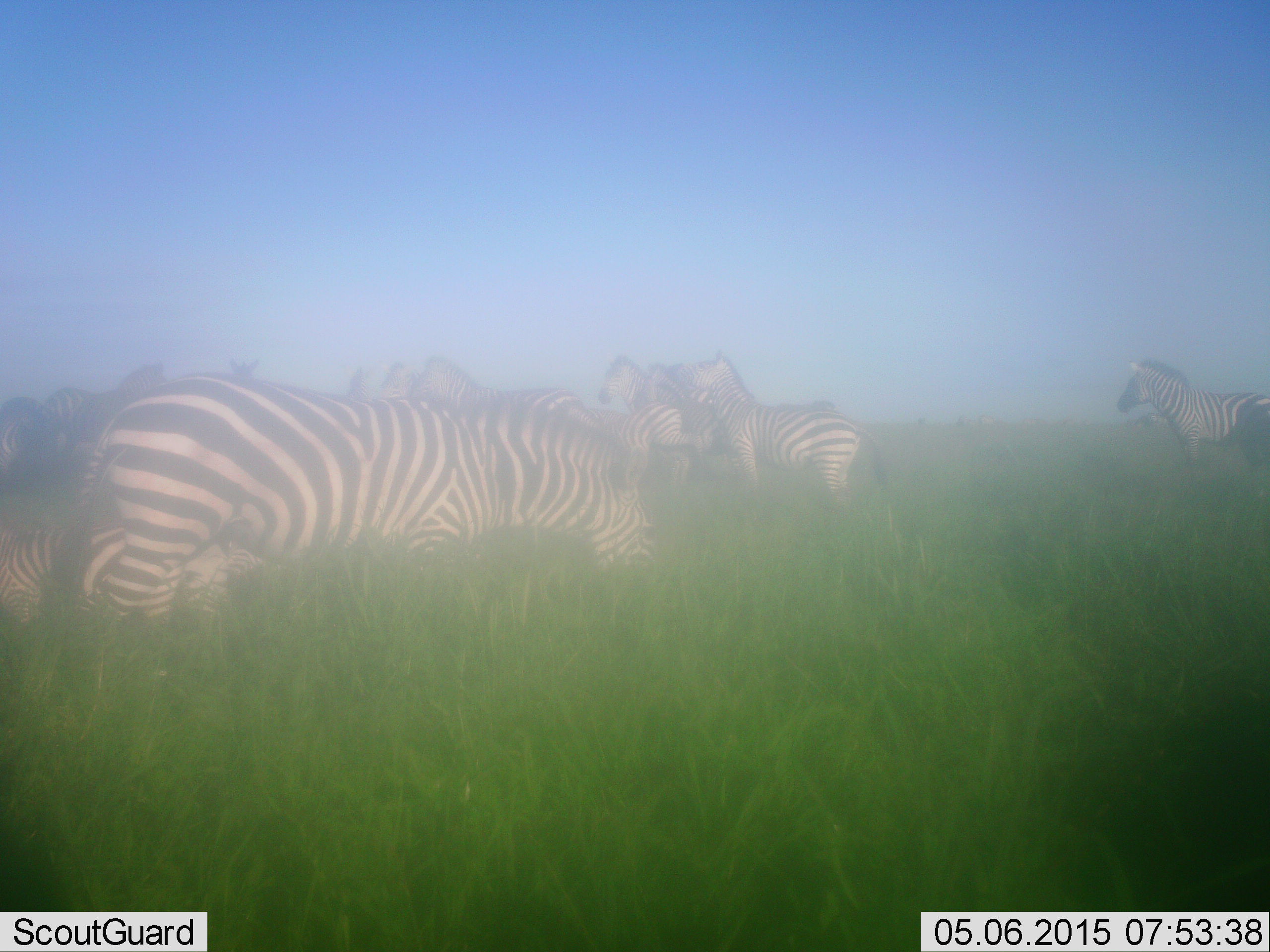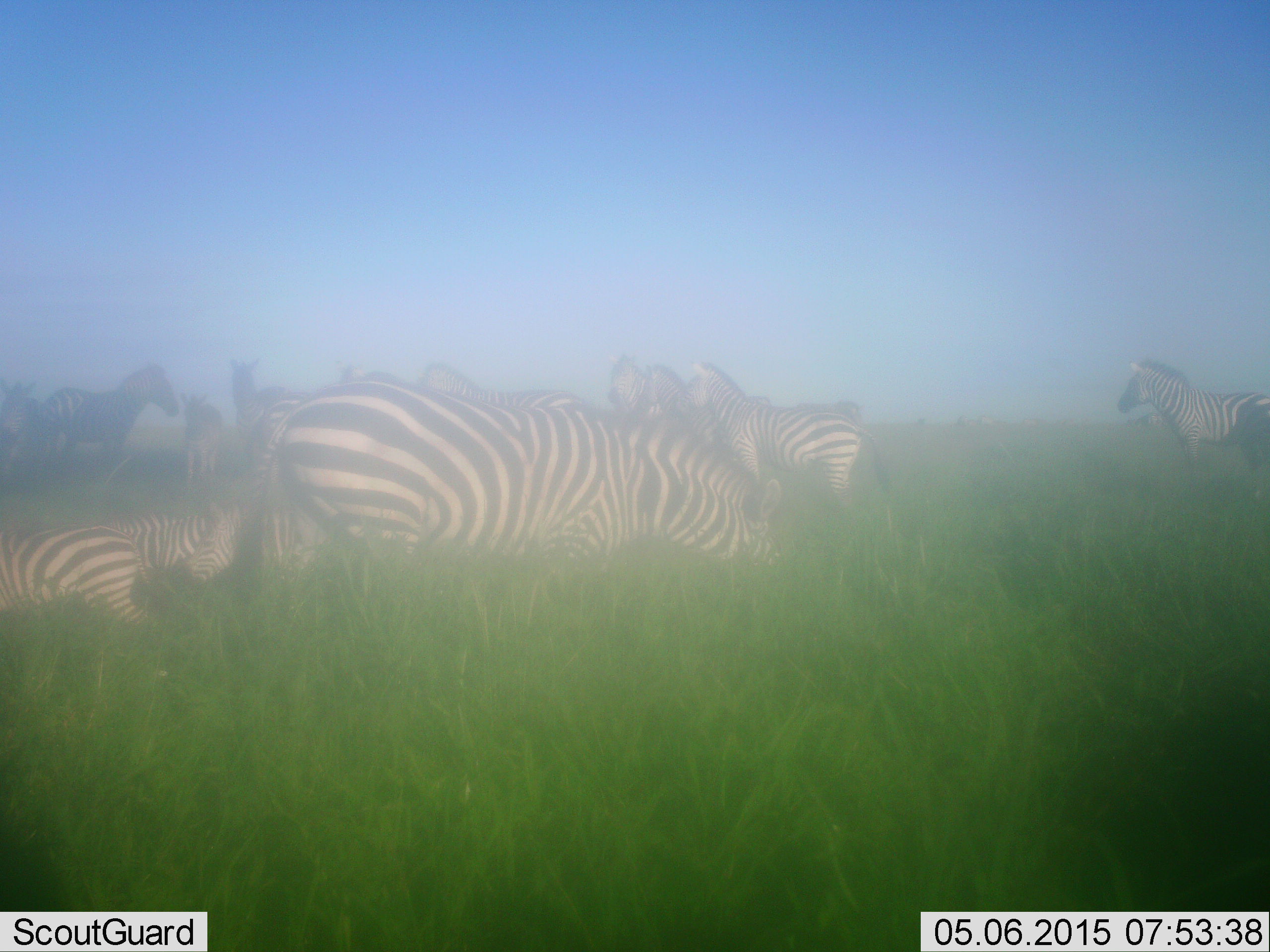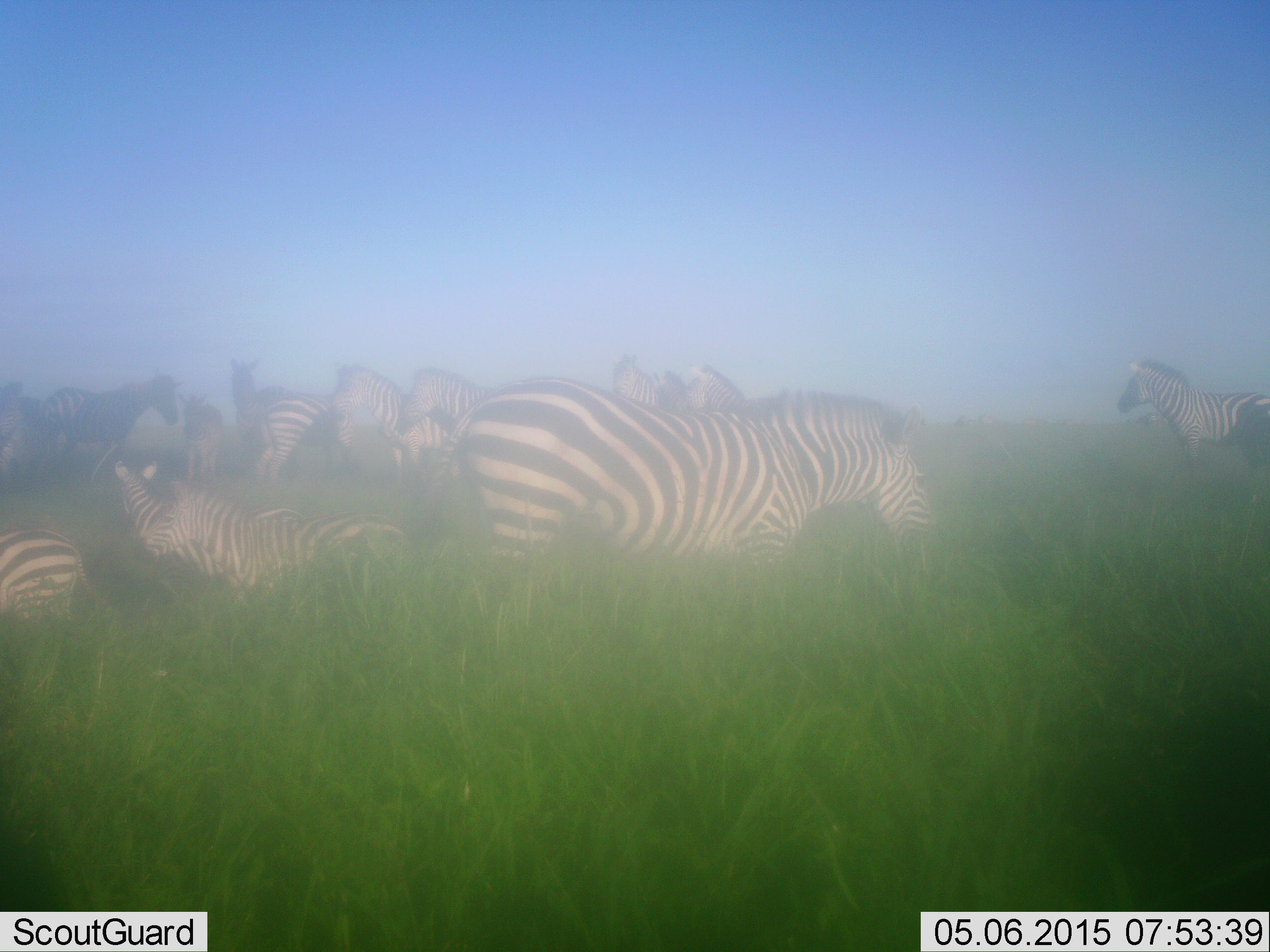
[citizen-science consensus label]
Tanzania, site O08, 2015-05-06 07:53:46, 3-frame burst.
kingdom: Animalia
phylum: Chordata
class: Mammalia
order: Perissodactyla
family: Equidae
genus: Equus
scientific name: Equus quagga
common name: plains zebra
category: zebra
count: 11-50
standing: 90%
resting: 60%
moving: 60%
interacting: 20%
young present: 50%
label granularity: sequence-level